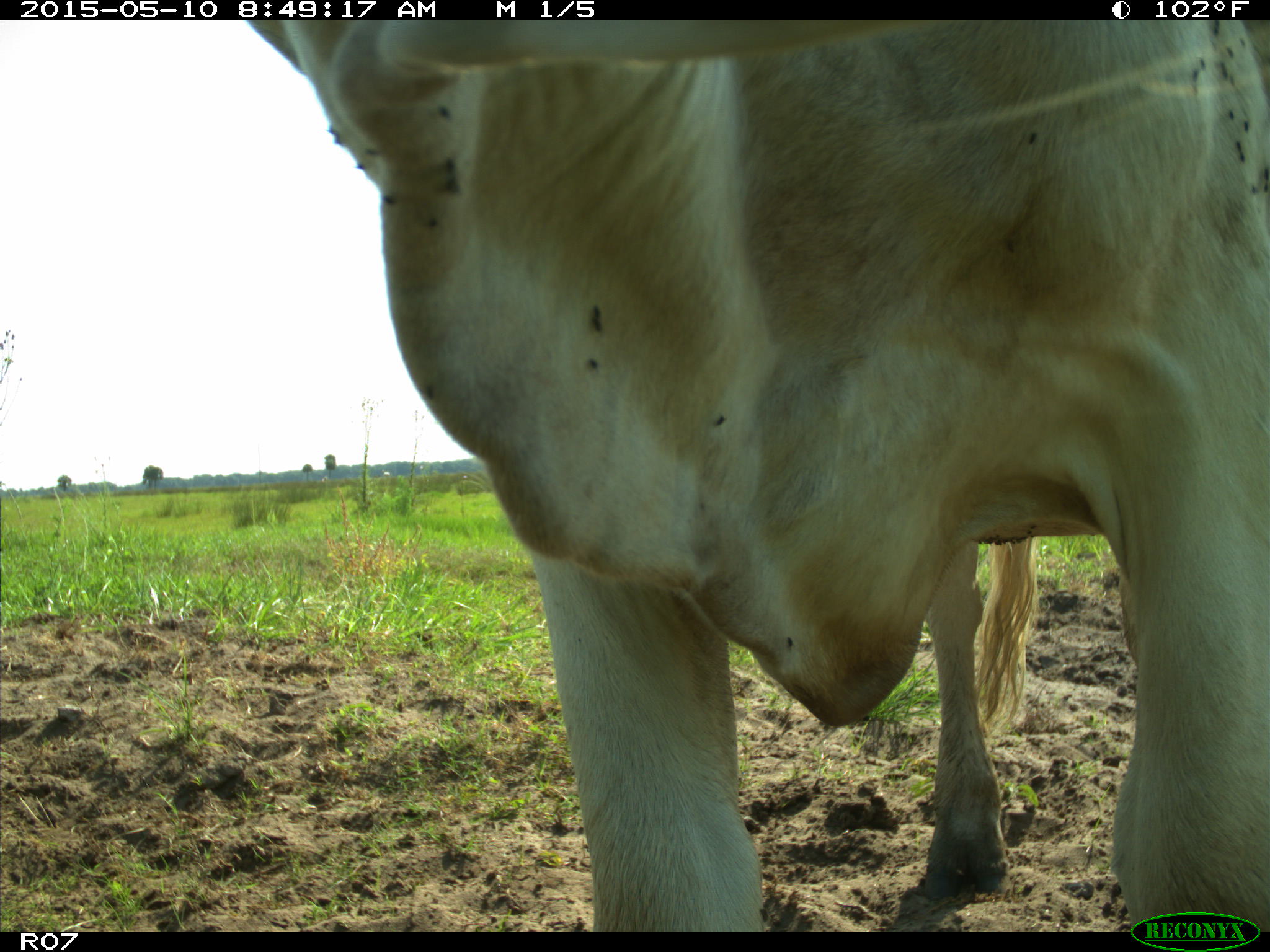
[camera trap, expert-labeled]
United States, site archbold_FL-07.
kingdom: Animalia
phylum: Chordata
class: Mammalia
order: Artiodactyla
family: Bovidae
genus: Bos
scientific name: Bos taurus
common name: domestic cow